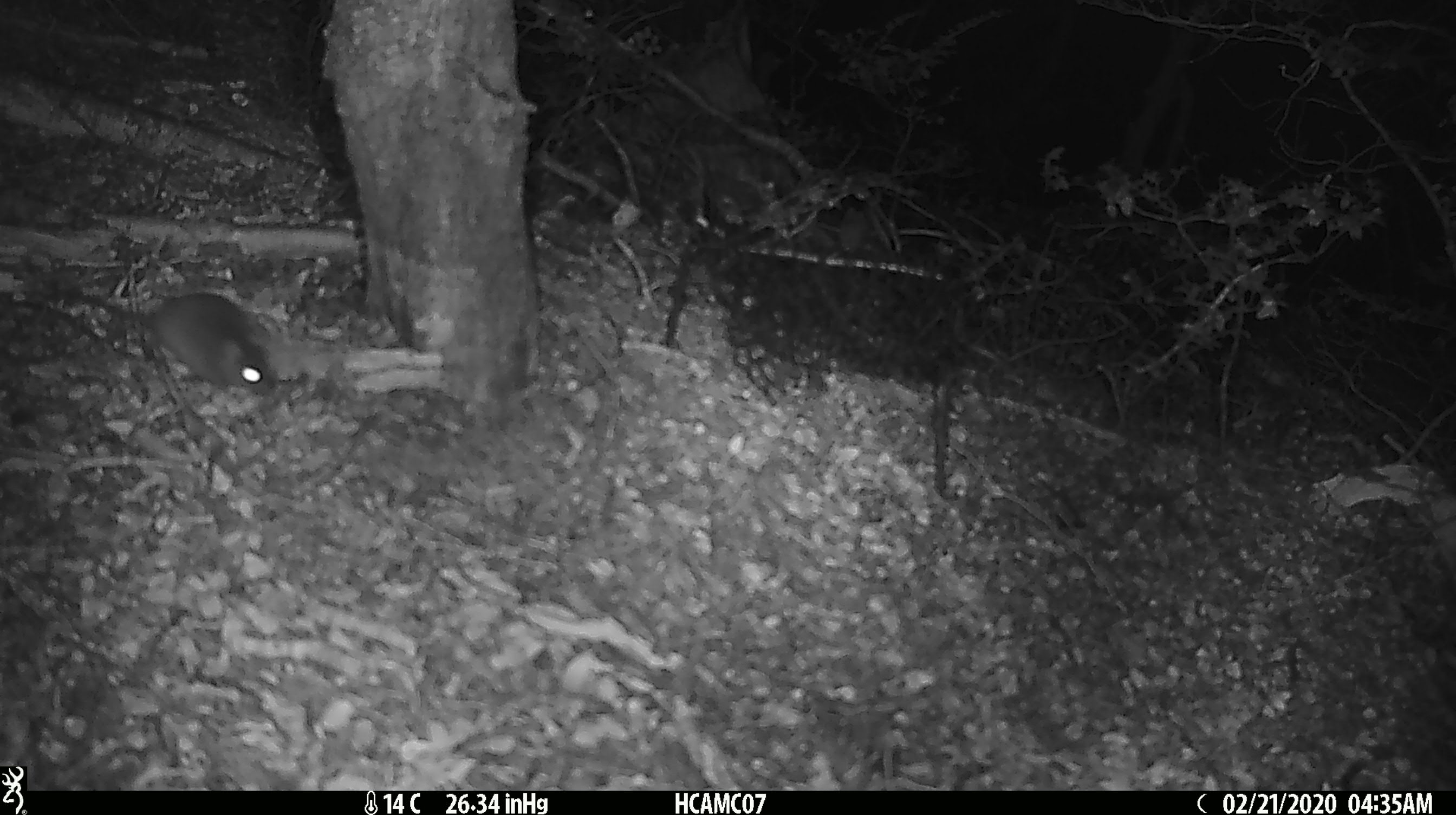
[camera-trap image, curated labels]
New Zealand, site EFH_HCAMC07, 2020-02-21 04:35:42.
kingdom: Animalia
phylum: Chordata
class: Mammalia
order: Rodentia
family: Muridae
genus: Mus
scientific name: Mus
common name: mouse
Mouse (Mus).